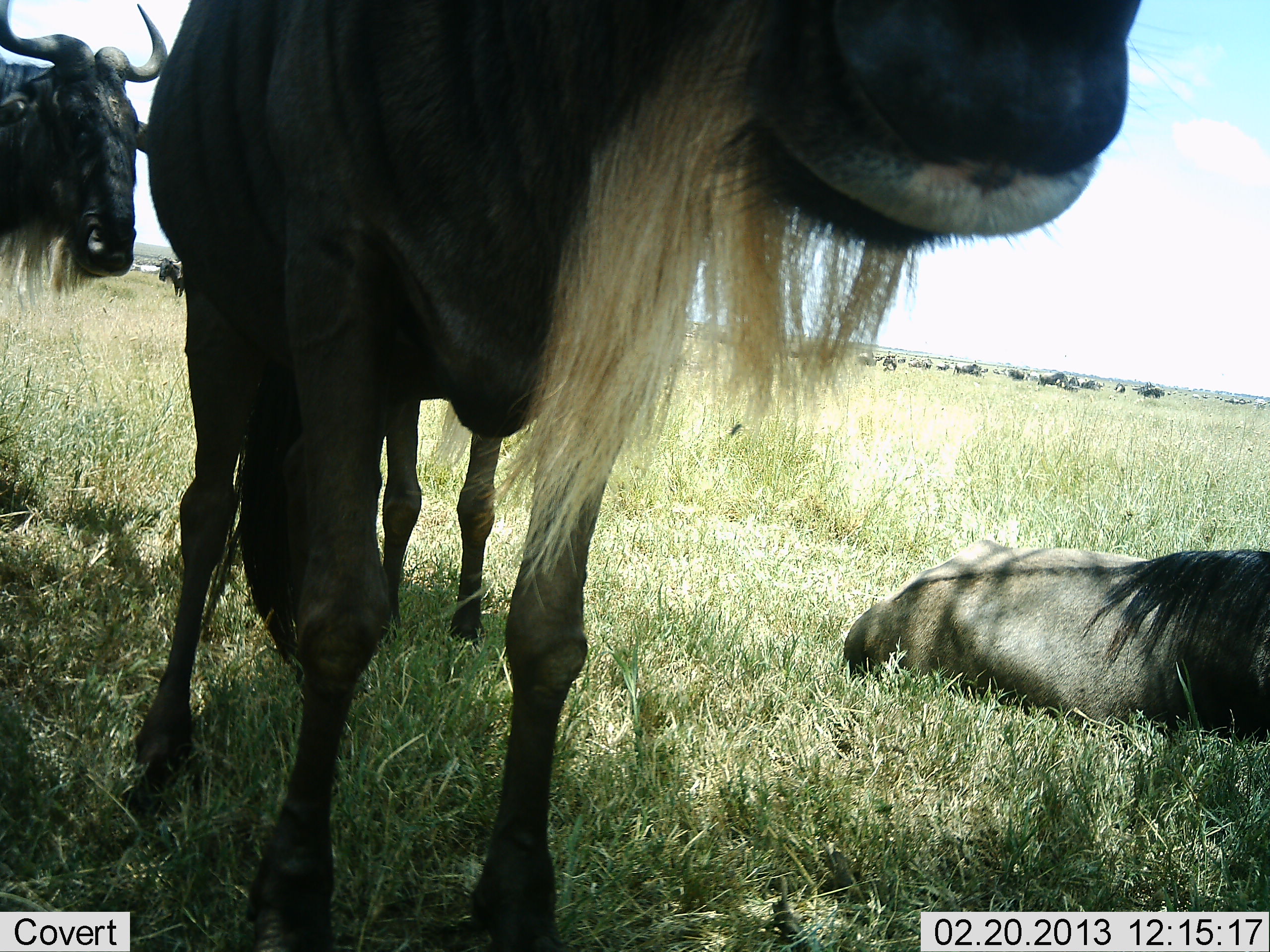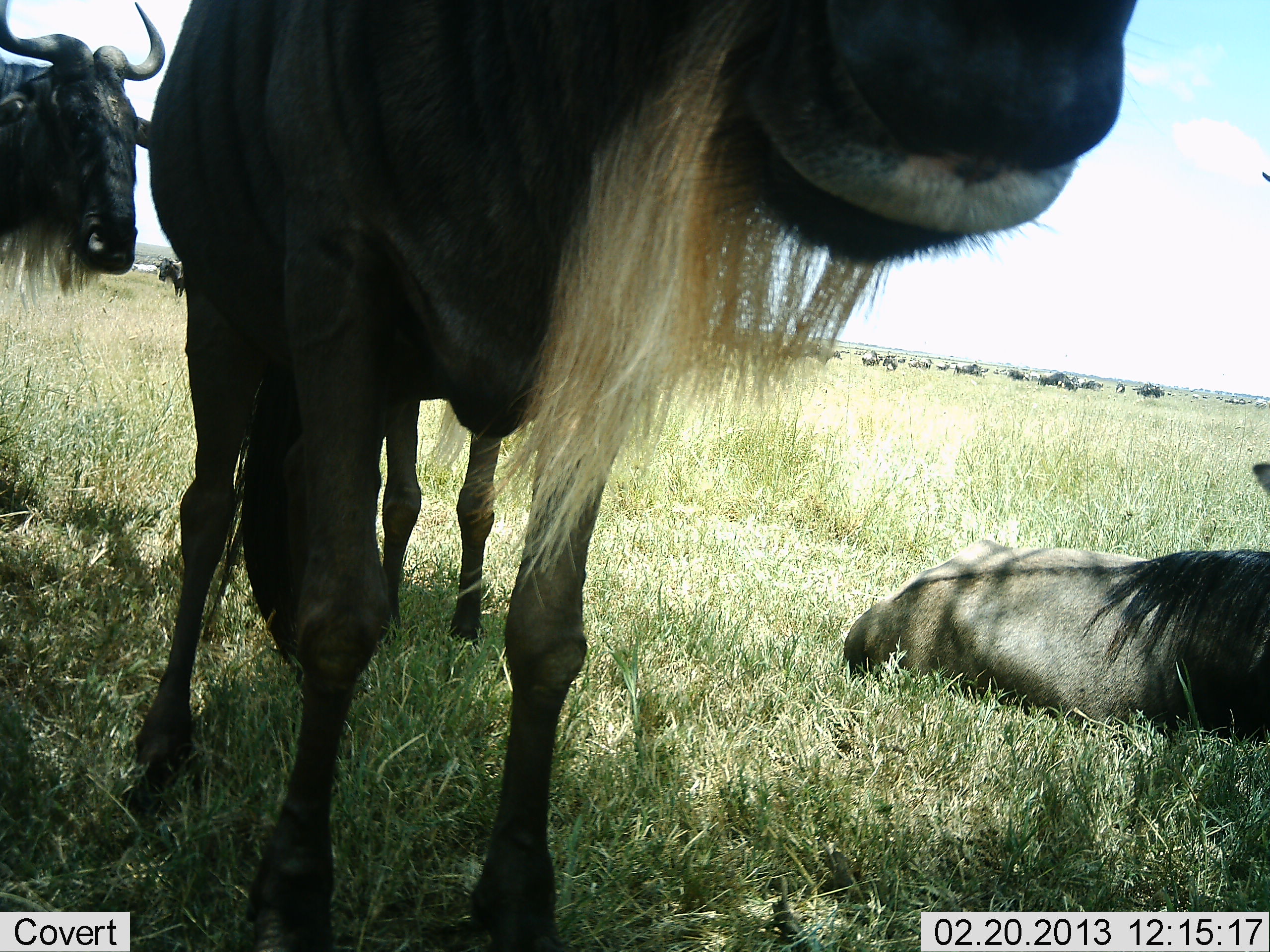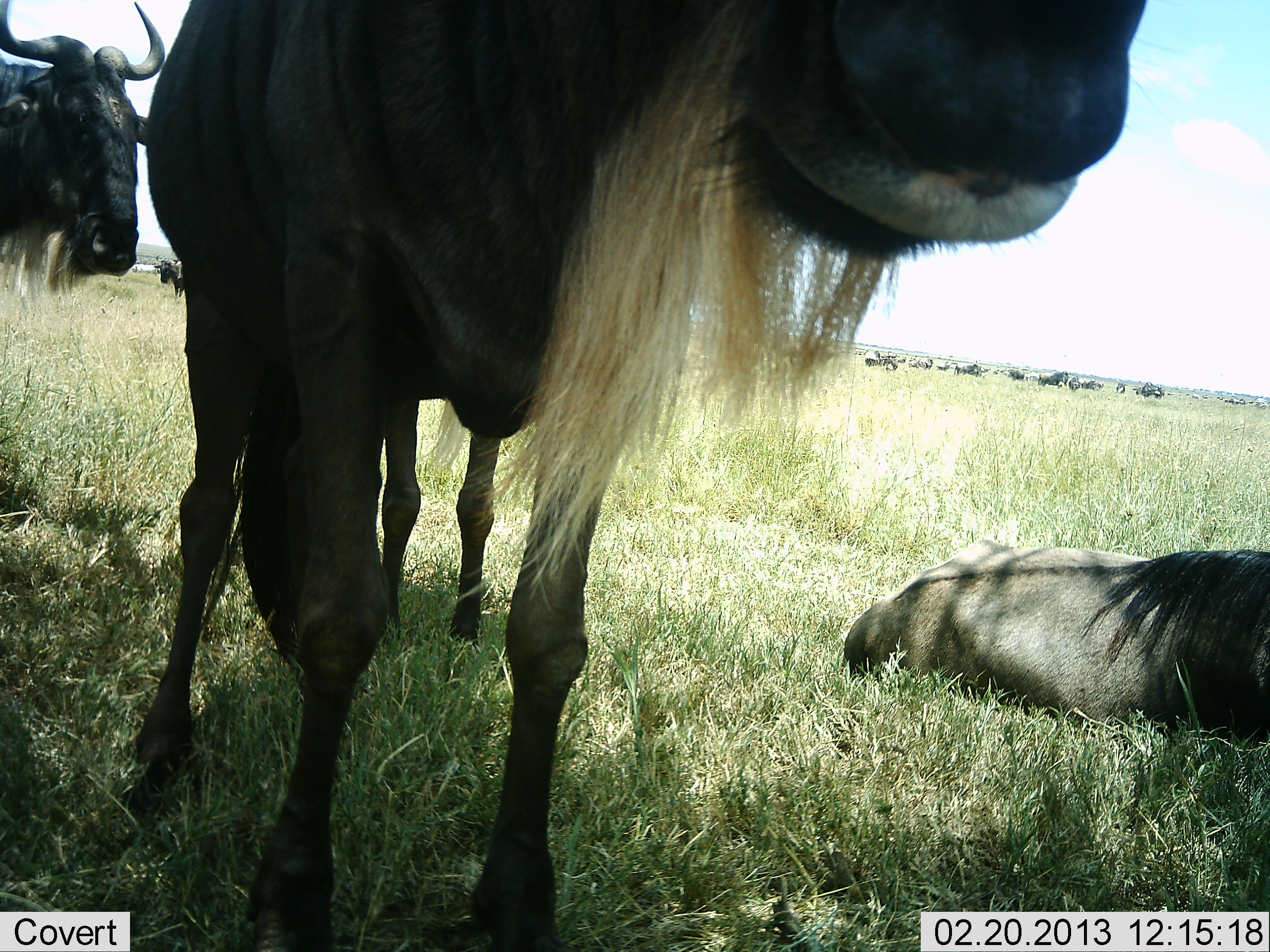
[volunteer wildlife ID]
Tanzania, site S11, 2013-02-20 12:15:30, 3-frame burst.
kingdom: Animalia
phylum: Chordata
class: Mammalia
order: Artiodactyla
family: Bovidae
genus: Connochaetes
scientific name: Connochaetes taurinus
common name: blue wildebeest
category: wildebeest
Wildebeest (blue wildebeest) (Connochaetes taurinus), count 11-50. Behavior (volunteer vote fractions): standing 86%, resting 100%, moving 14%, interacting 10%. Young present (vote fraction): 0%. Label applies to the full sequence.